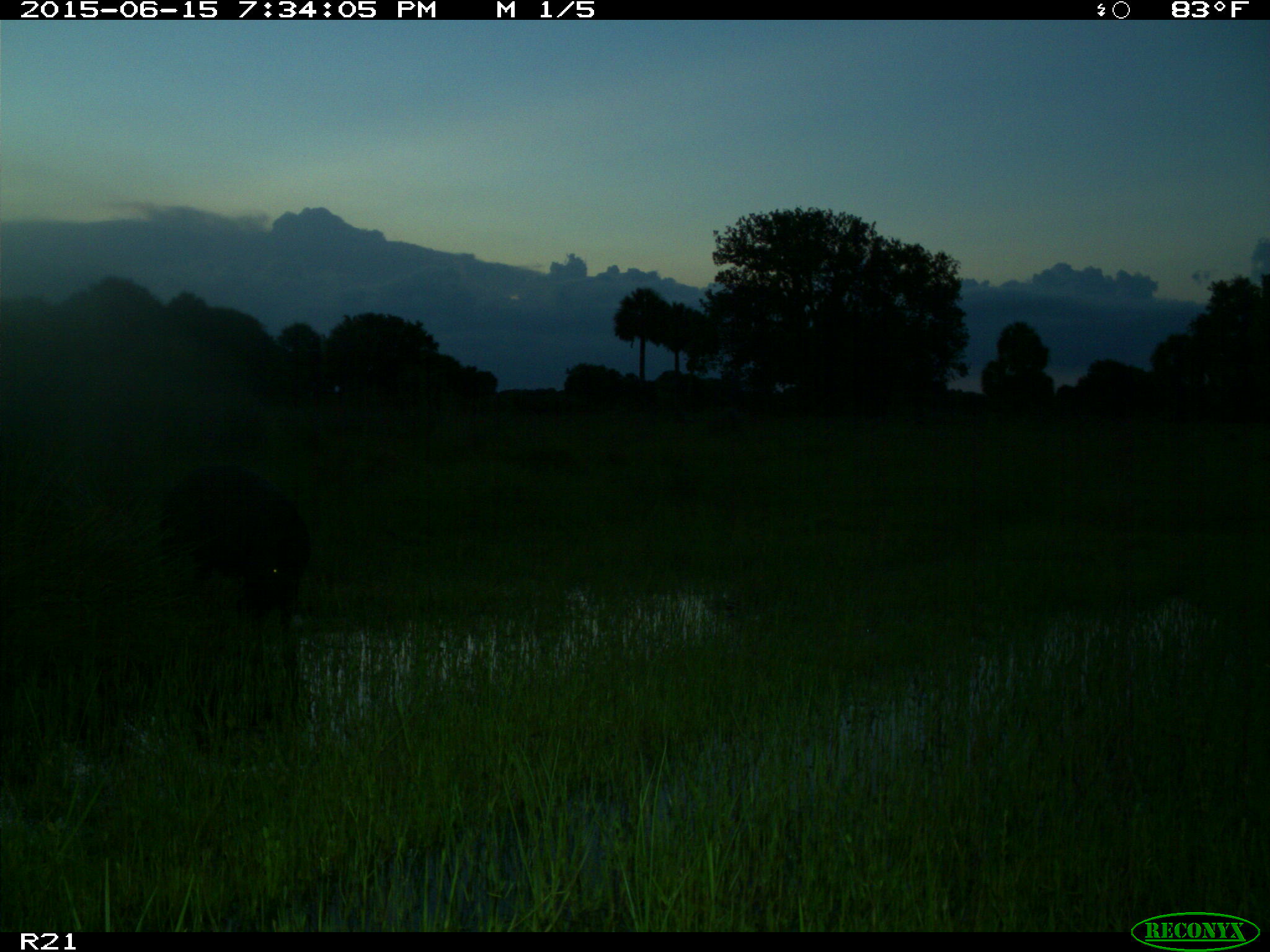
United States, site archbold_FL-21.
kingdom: Animalia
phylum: Chordata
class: Mammalia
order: Artiodactyla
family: Suidae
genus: Sus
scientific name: Sus scrofa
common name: wild boar